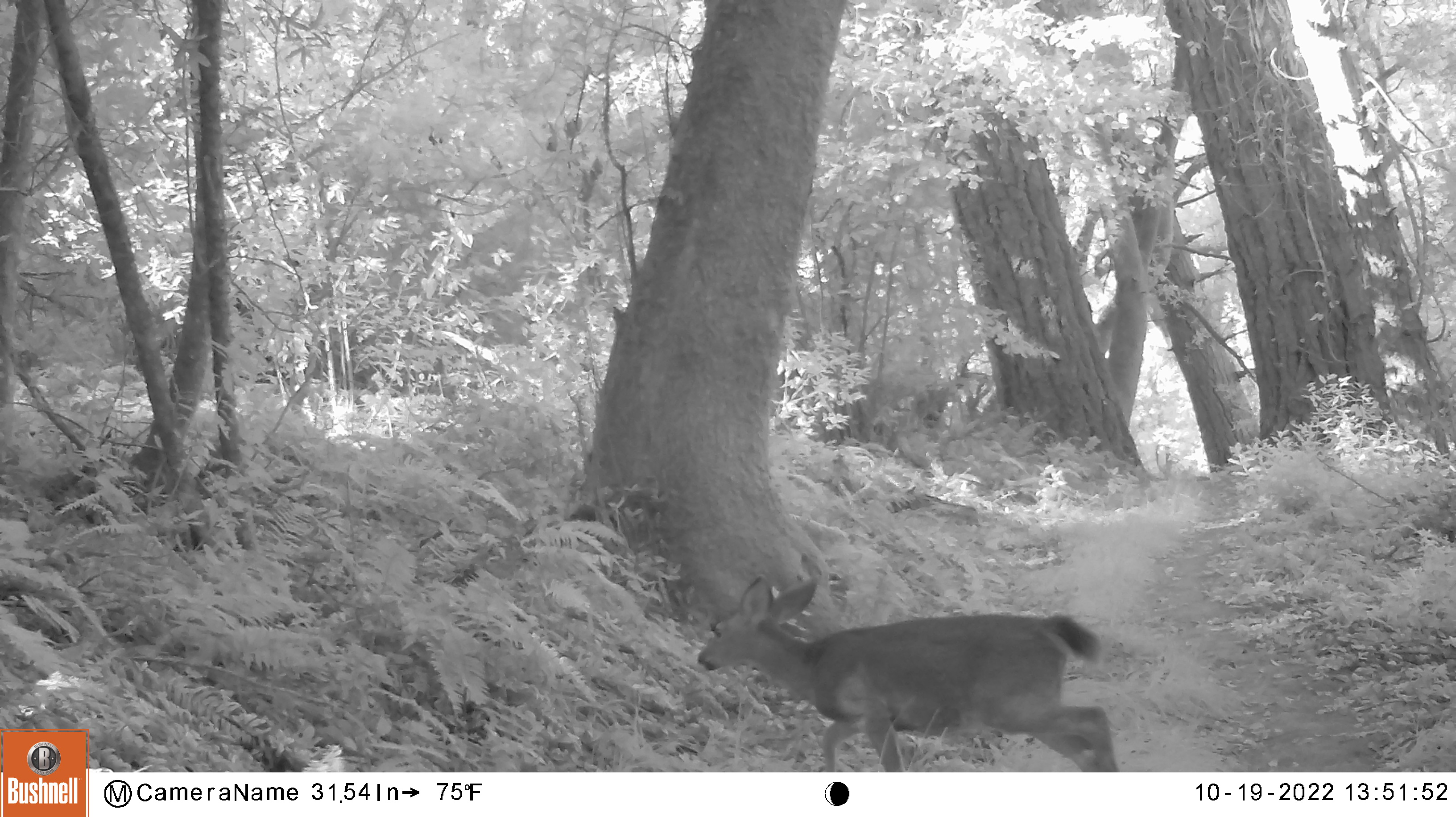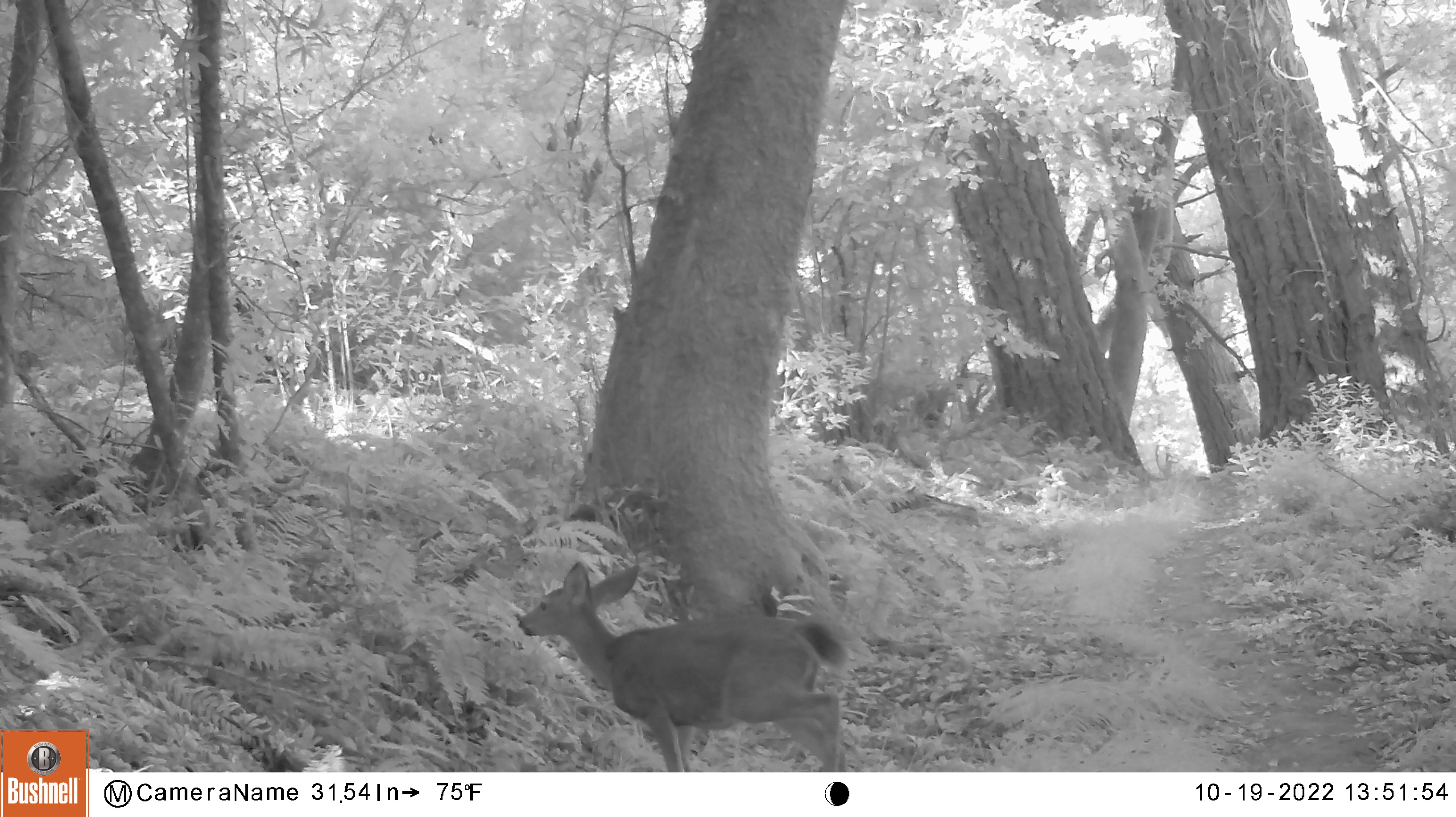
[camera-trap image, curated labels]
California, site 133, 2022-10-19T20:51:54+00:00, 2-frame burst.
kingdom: Animalia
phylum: Chordata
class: Mammalia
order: Artiodactyla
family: Cervidae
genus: Odocoileus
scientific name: Odocoileus hemionus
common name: mule deer